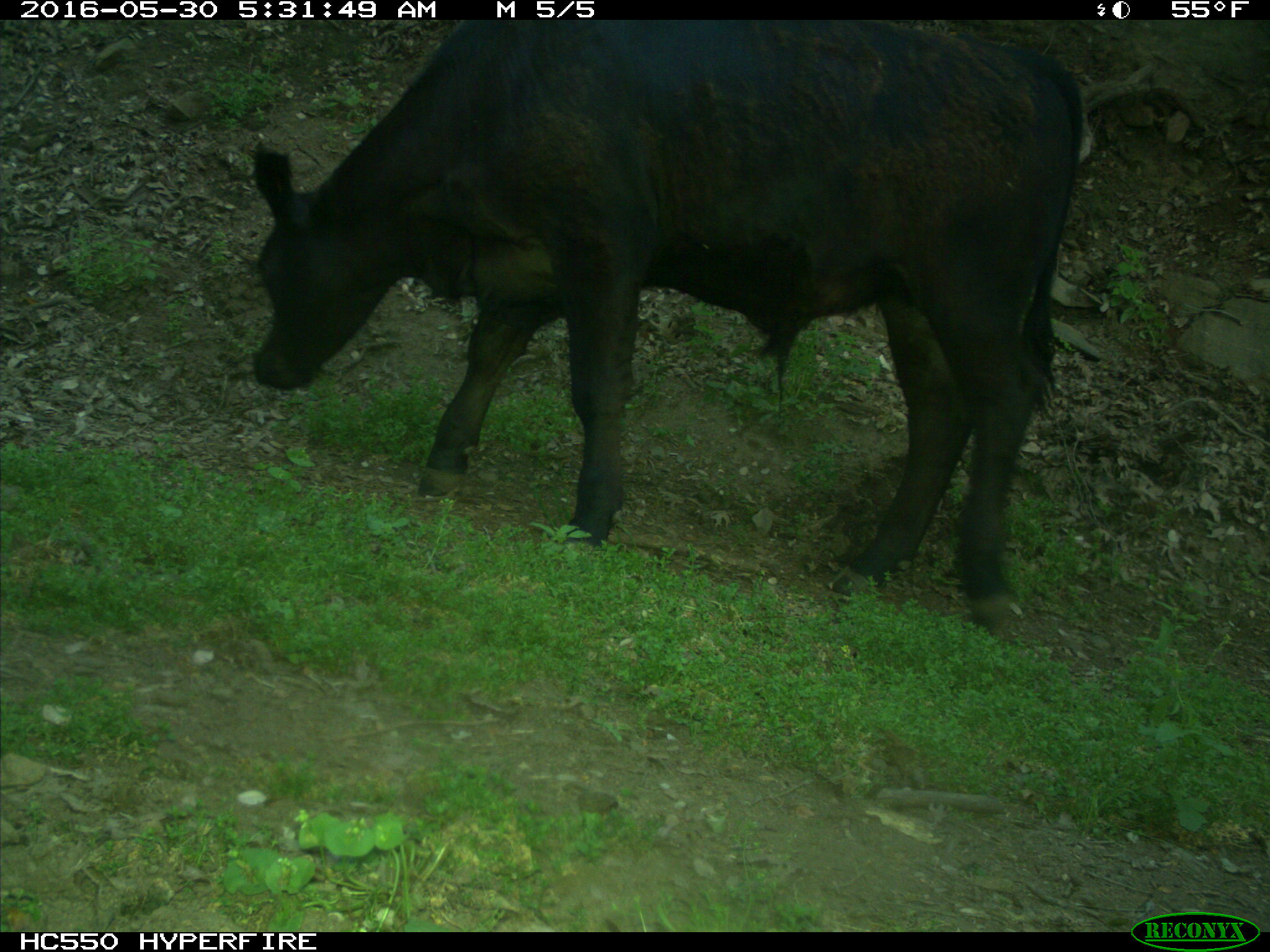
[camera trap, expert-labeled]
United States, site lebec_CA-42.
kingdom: Animalia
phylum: Chordata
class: Mammalia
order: Artiodactyla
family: Bovidae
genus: Bos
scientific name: Bos taurus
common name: domestic cow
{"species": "Bos taurus (domestic cow)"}